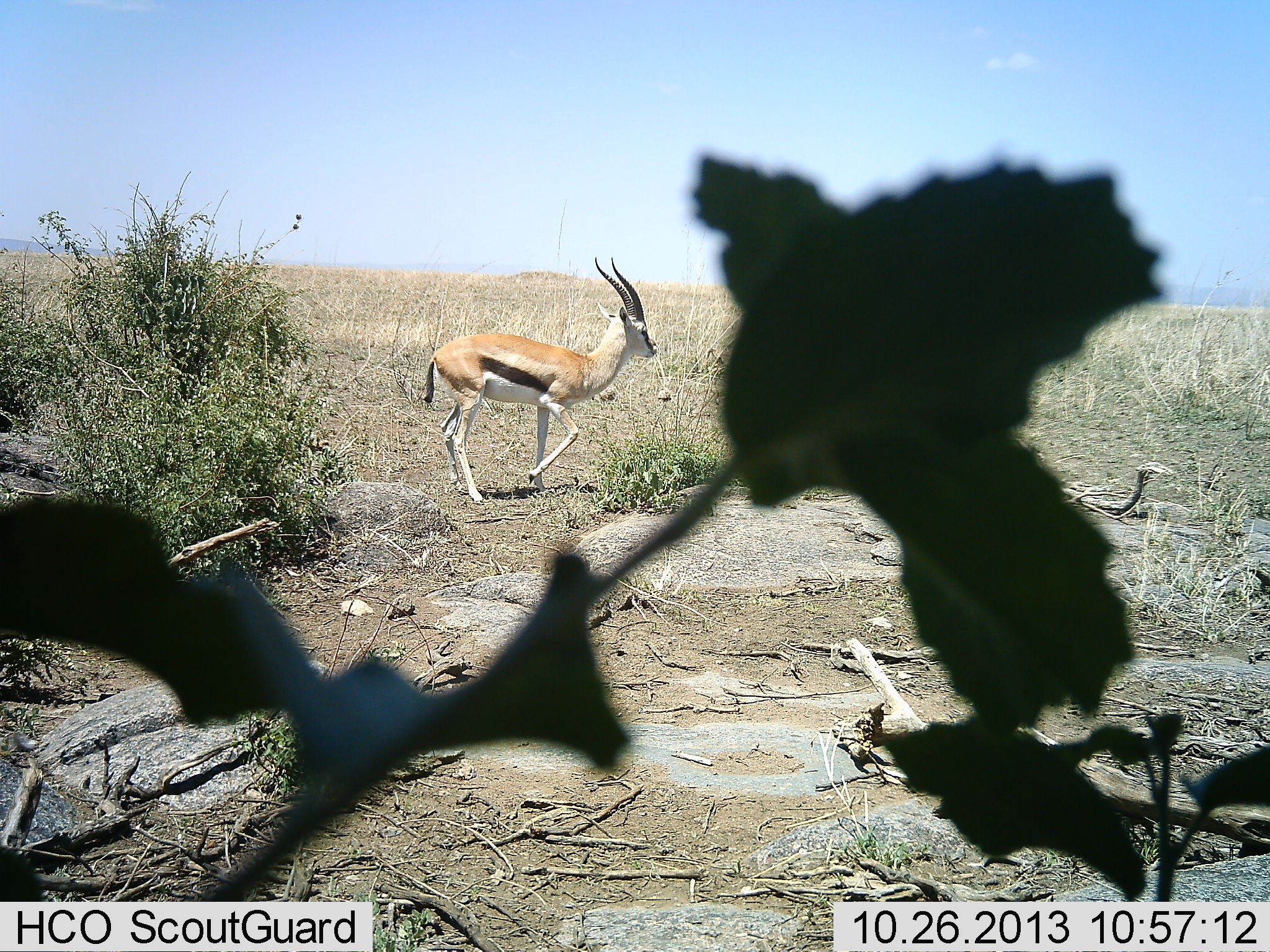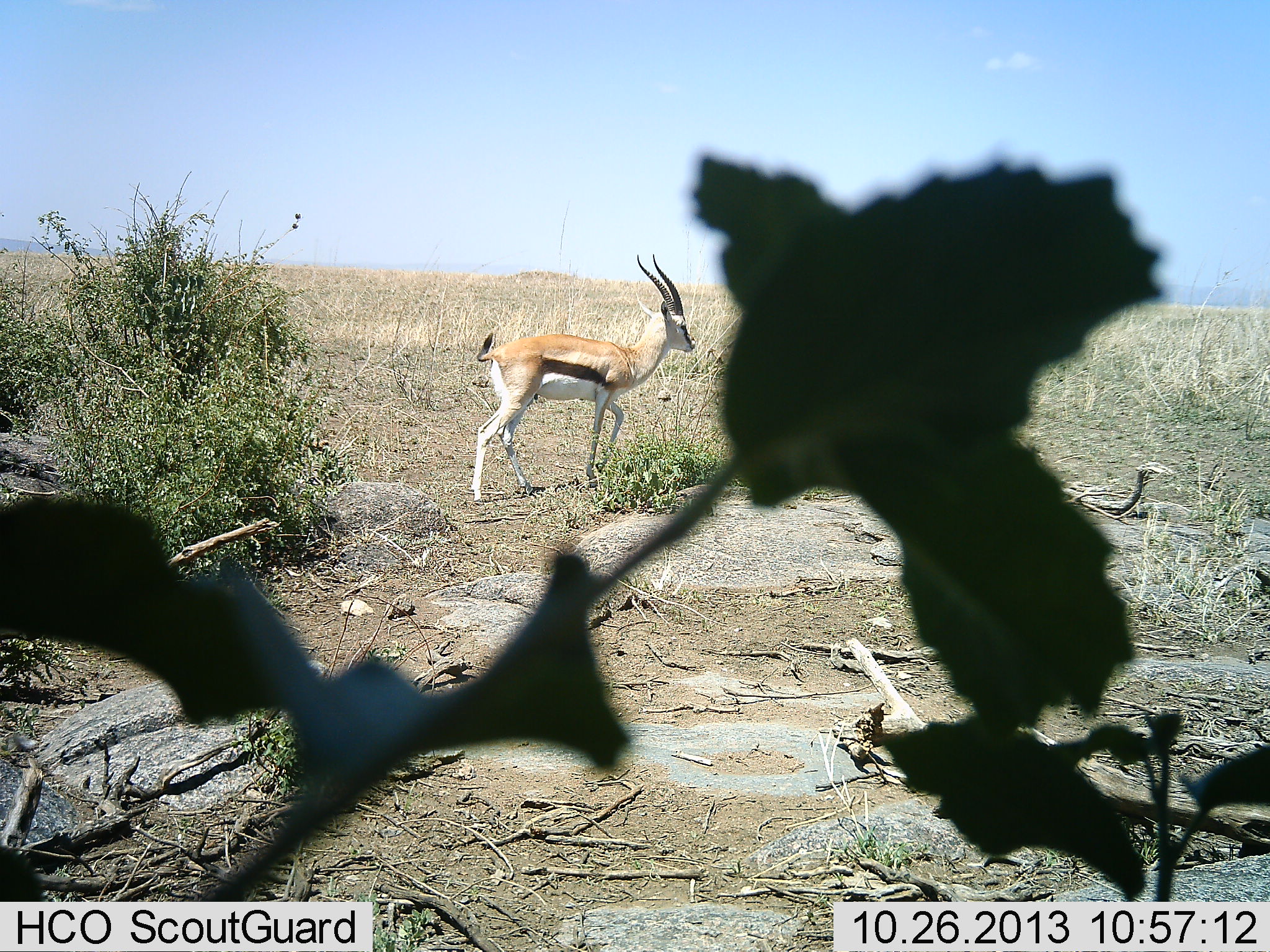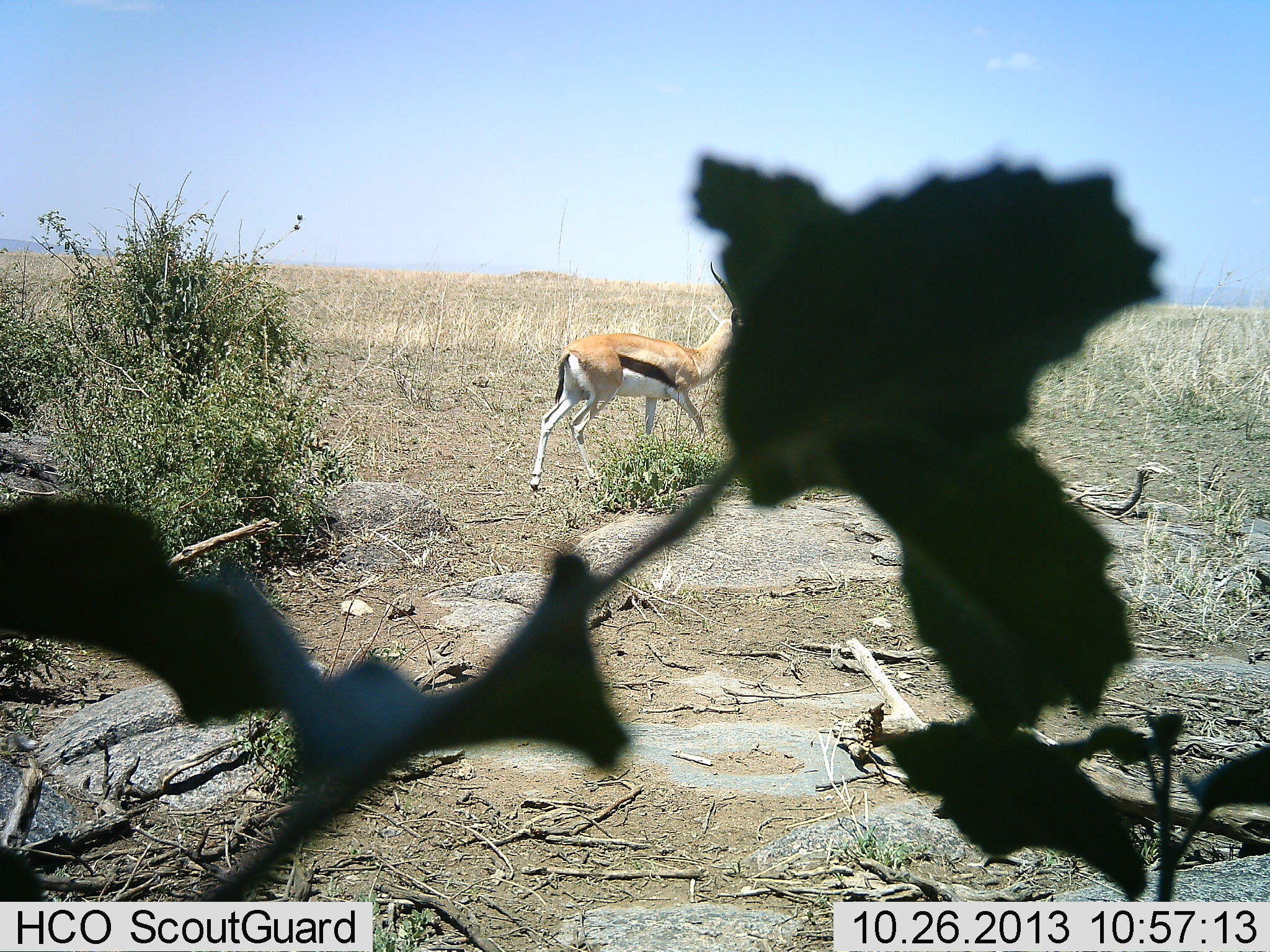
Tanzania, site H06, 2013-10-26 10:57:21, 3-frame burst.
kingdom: Animalia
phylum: Chordata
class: Mammalia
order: Artiodactyla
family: Bovidae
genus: Eudorcas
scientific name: Eudorcas thomsonii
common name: thomson's gazelle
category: gazellethomsons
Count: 1.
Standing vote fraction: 20%.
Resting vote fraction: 0%.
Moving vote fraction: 80%.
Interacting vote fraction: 0%.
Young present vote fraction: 0%.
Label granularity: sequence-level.